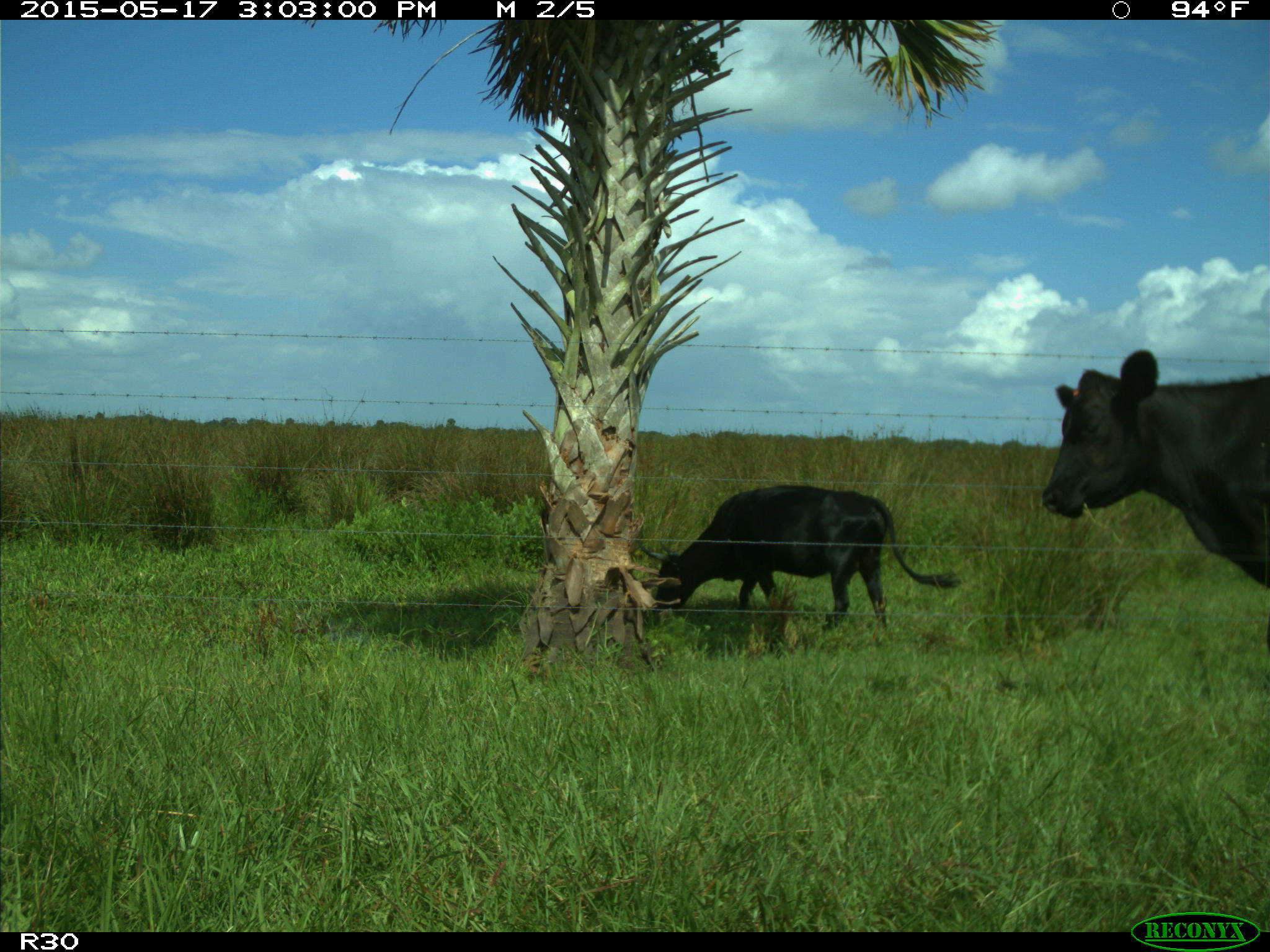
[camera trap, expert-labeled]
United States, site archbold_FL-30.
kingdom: Animalia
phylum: Chordata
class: Mammalia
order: Artiodactyla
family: Bovidae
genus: Bos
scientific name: Bos taurus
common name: domestic cow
Bos taurus (domestic cow).